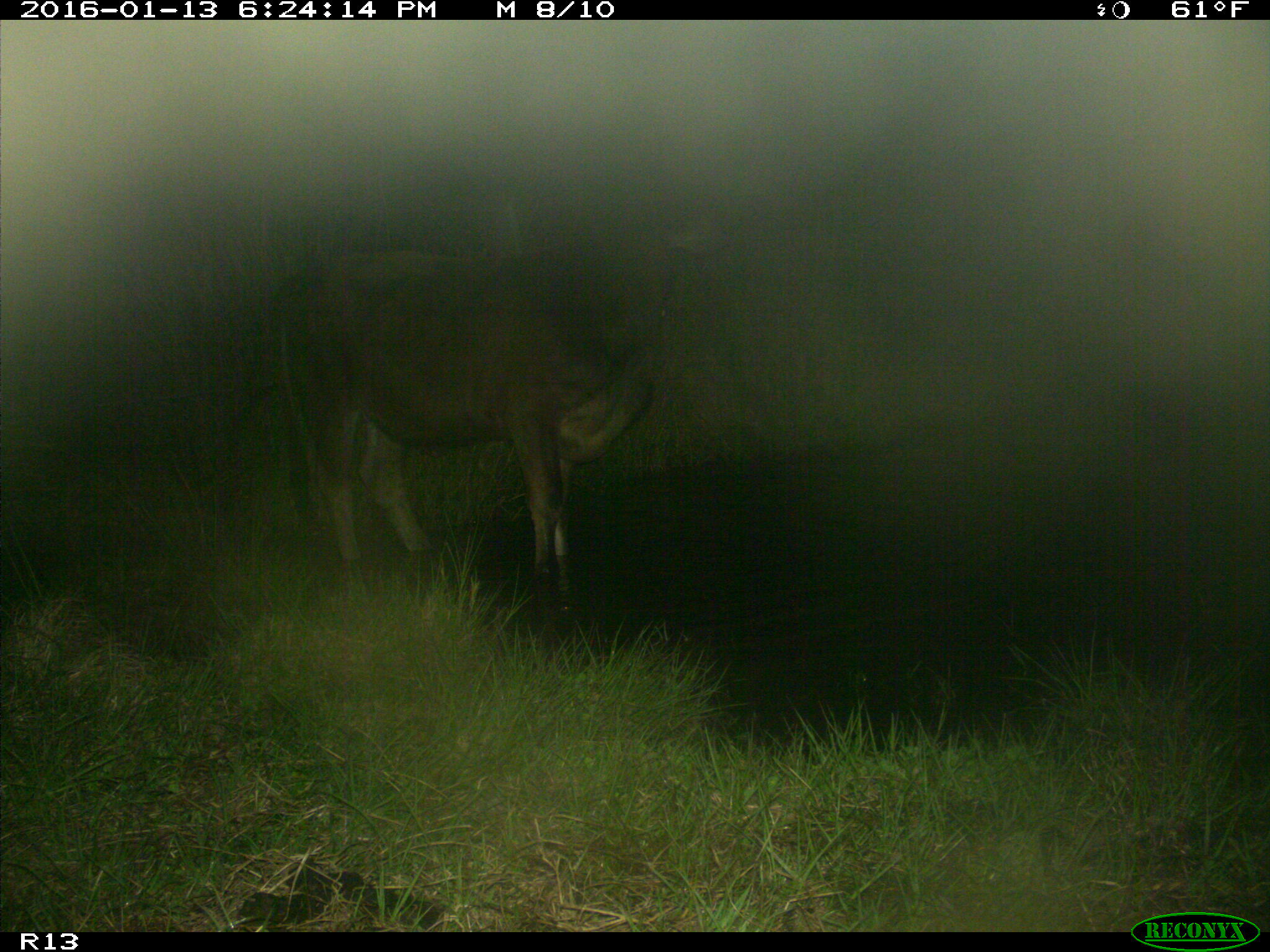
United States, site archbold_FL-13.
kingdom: Animalia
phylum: Chordata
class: Mammalia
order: Artiodactyla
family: Bovidae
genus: Bos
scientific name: Bos taurus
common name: domestic cow